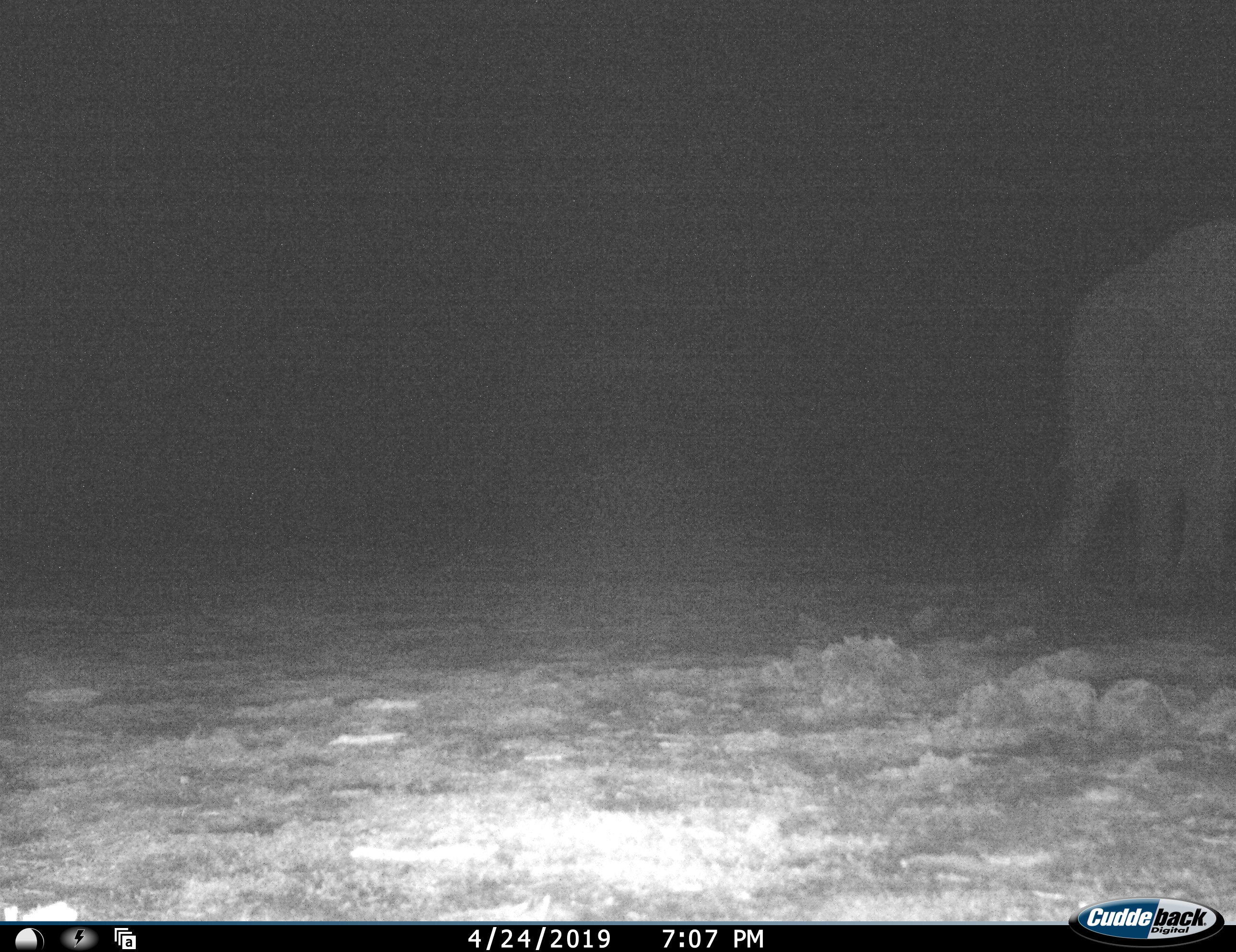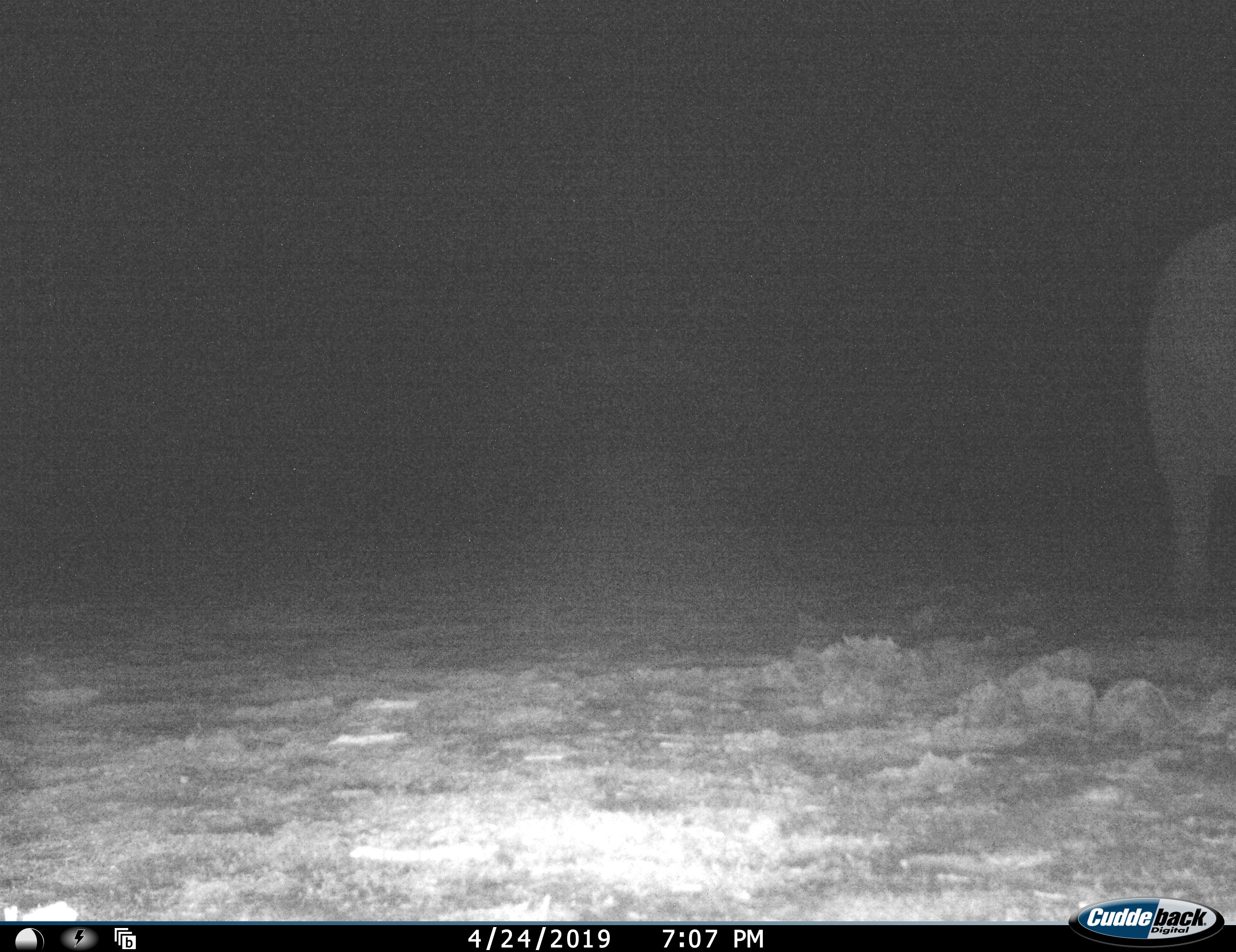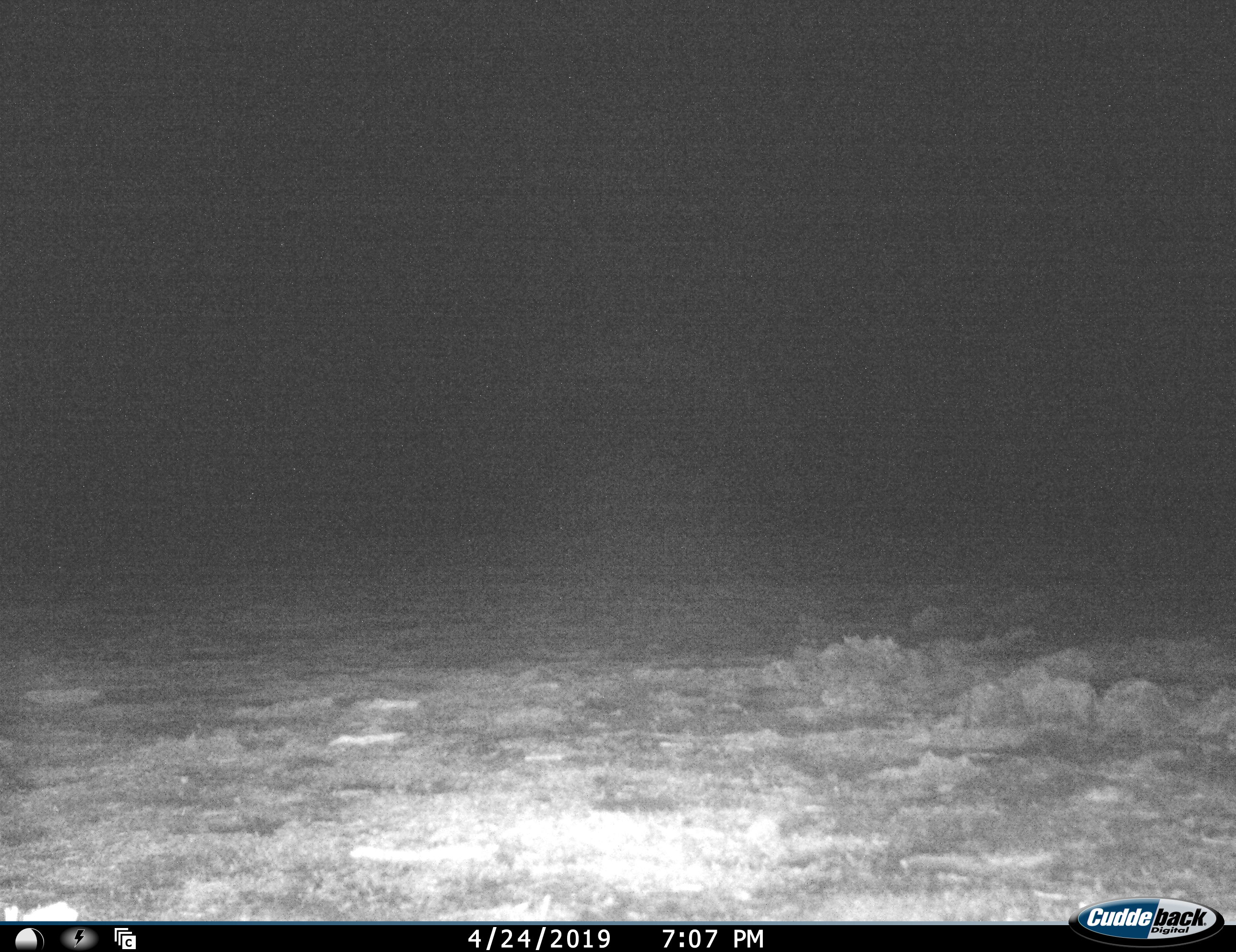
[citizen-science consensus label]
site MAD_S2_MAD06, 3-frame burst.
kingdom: Animalia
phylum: Chordata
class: Mammalia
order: Proboscidea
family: Elephantidae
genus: Loxodonta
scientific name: Loxodonta africana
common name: african bush elephant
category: elephant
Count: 1.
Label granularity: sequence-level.